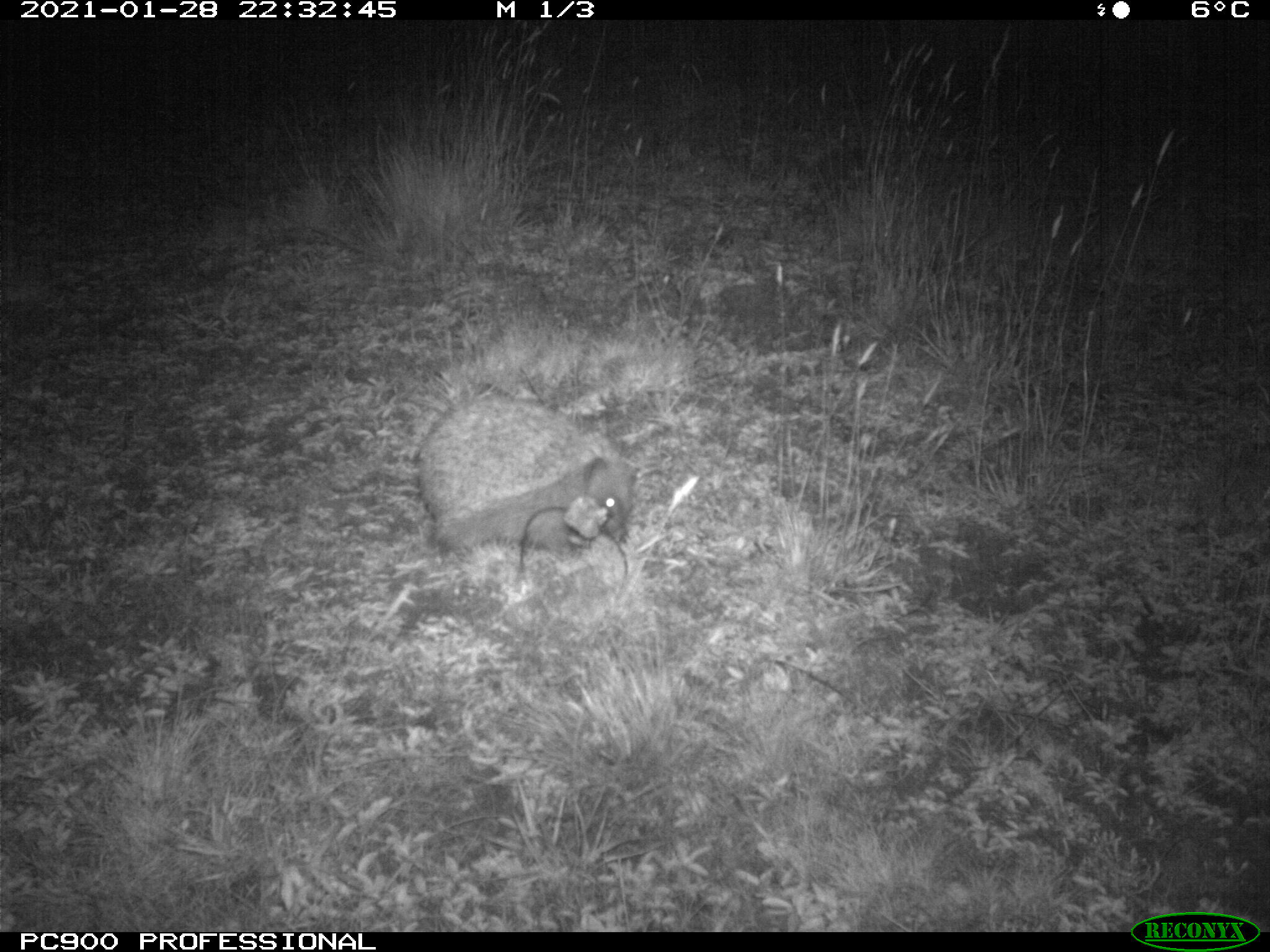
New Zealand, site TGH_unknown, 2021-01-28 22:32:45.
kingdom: Animalia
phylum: Chordata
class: Mammalia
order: Eulipotyphla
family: Erinaceidae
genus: Erinaceus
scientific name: Erinaceus europaeus europaeus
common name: european hedgehog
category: hedgehog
Hedgehog (european hedgehog) (Erinaceus europaeus europaeus).